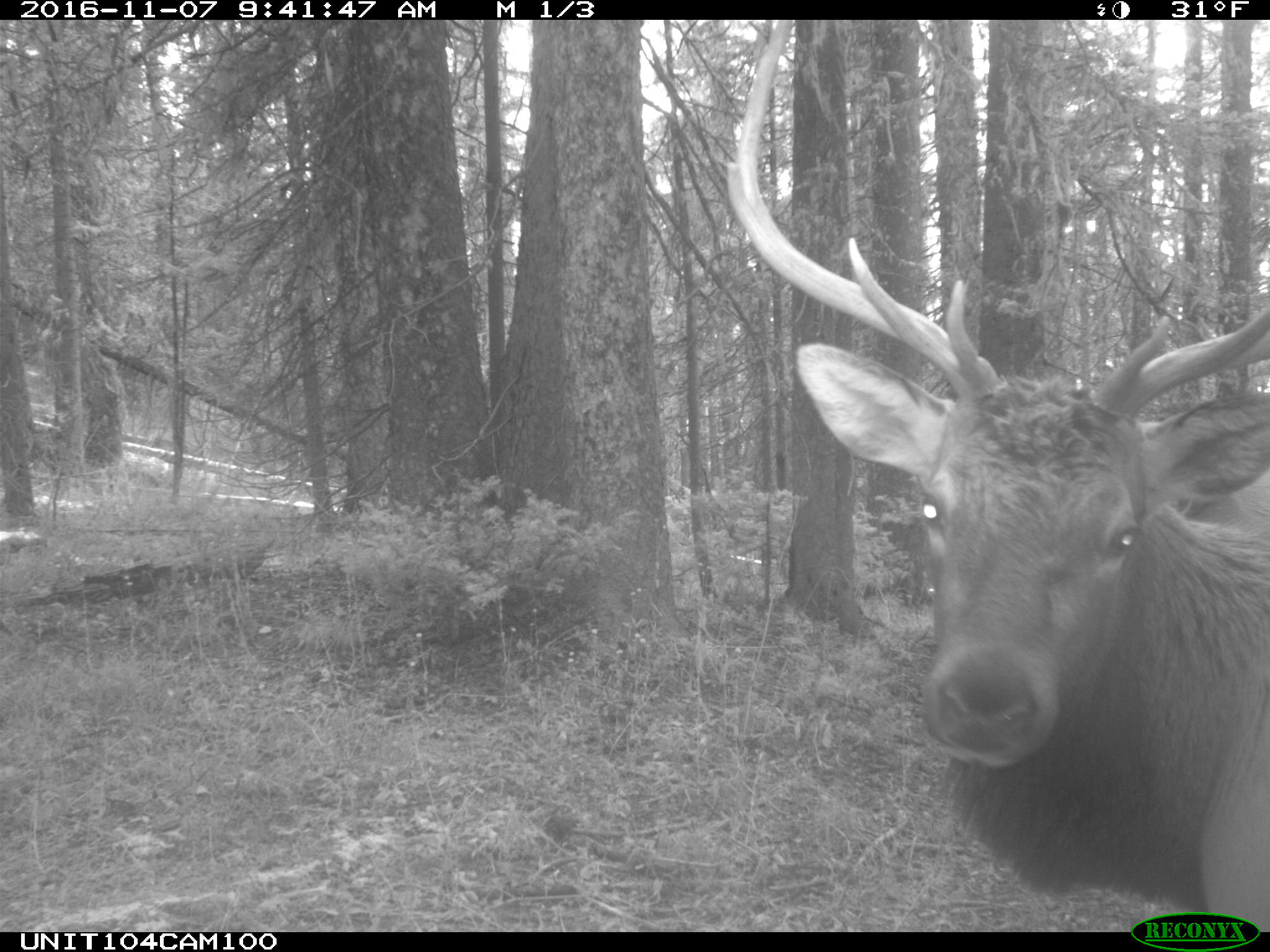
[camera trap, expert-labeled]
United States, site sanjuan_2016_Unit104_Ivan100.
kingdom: Animalia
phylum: Chordata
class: Mammalia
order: Artiodactyla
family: Cervidae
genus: Cervus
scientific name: Cervus elaphus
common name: red deer